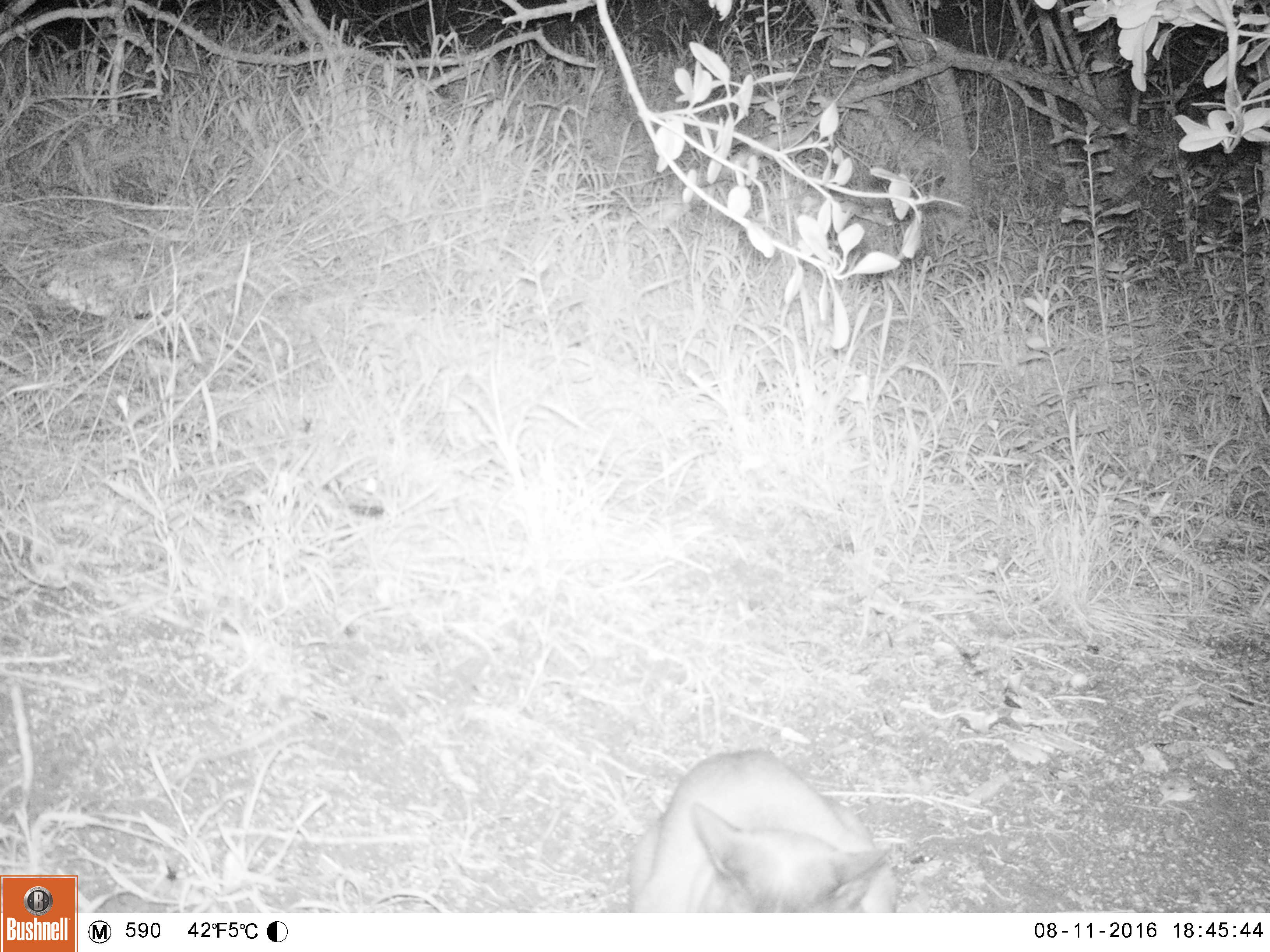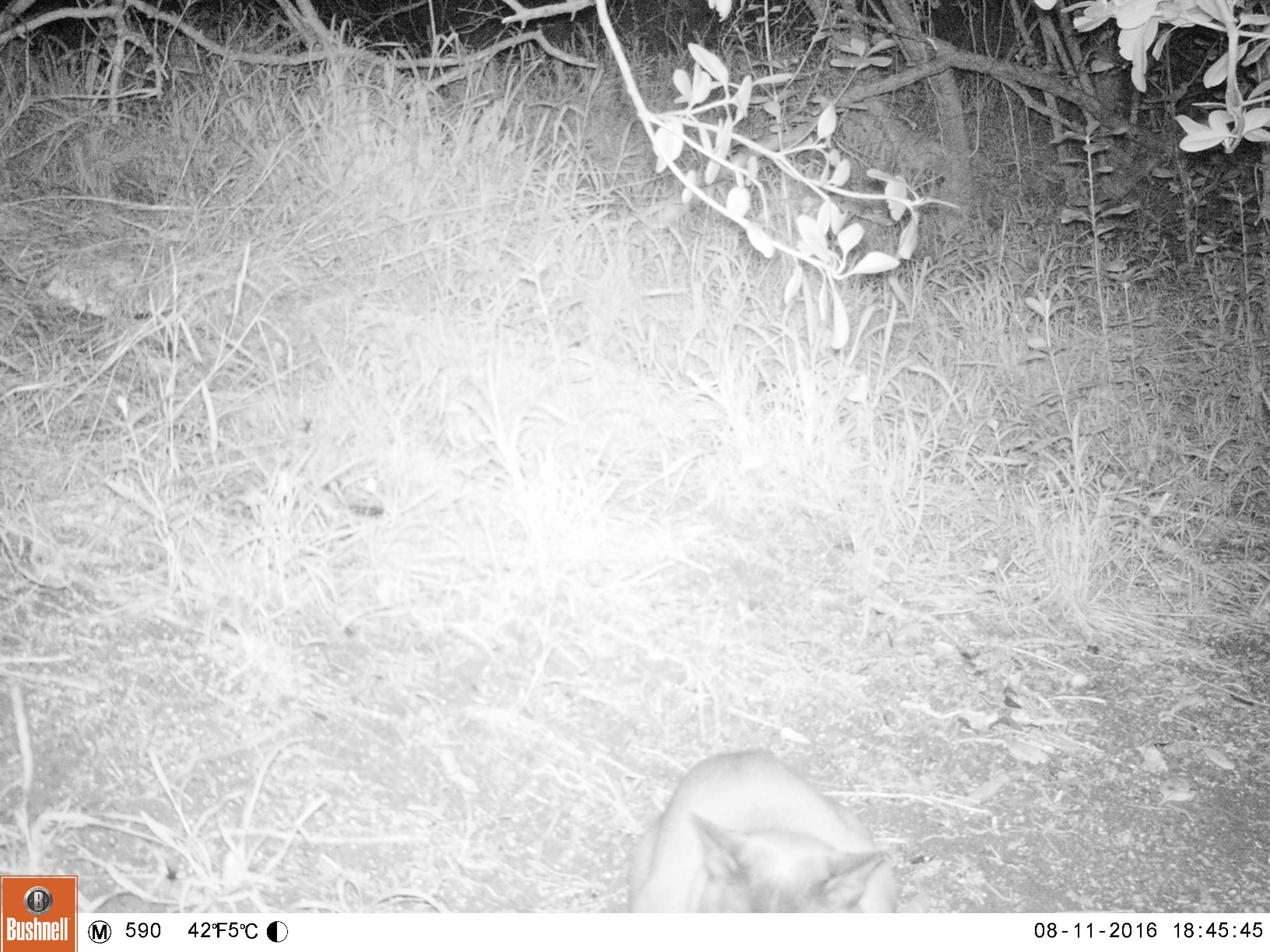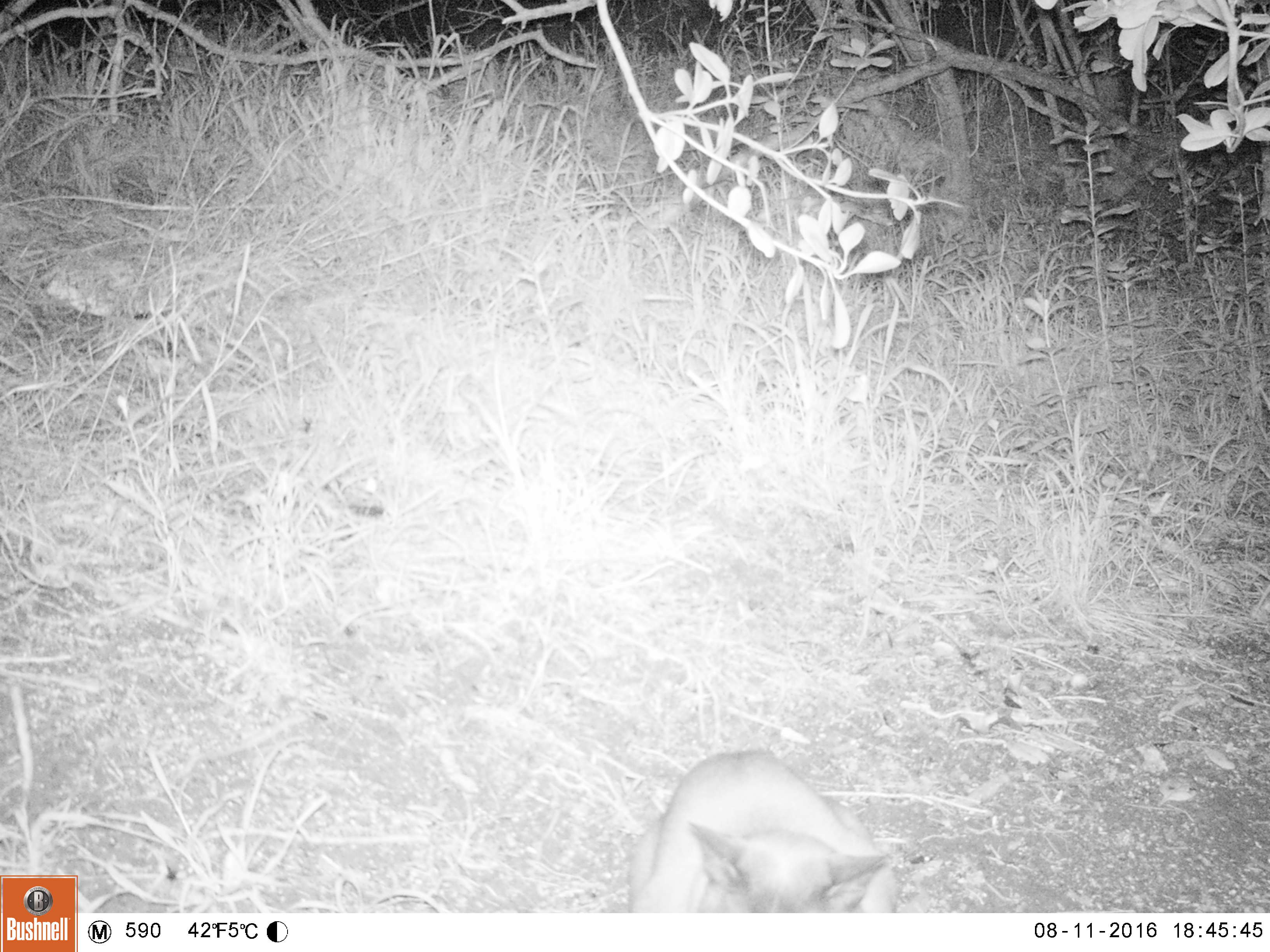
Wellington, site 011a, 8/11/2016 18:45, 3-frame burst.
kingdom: Animalia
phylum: Chordata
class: Mammalia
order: Carnivora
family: Felidae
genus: Felis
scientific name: Felis catus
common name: cat